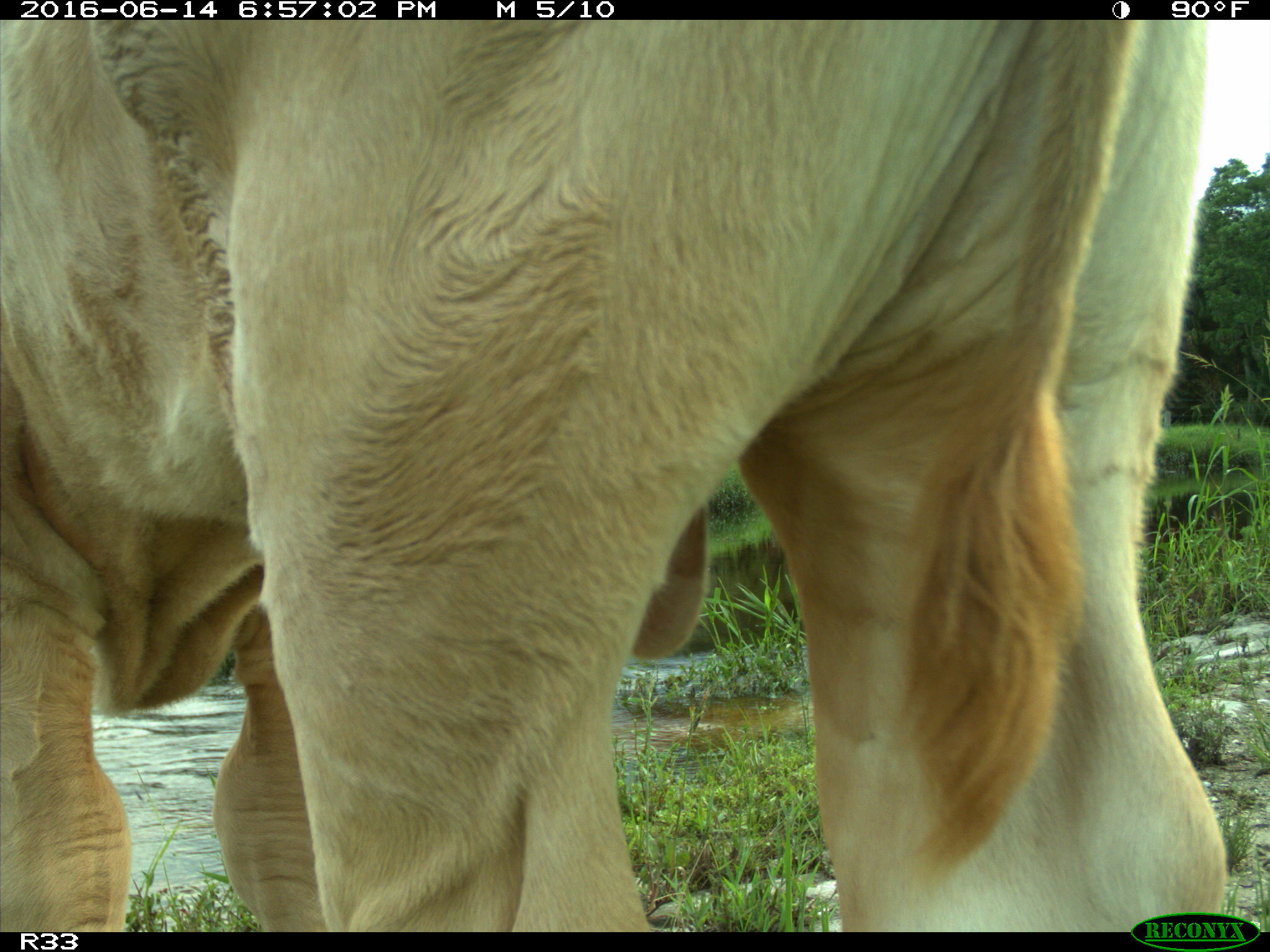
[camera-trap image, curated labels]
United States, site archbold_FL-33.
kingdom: Animalia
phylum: Chordata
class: Mammalia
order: Artiodactyla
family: Bovidae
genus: Bos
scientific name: Bos taurus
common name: domestic cow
Bos taurus (domestic cow).